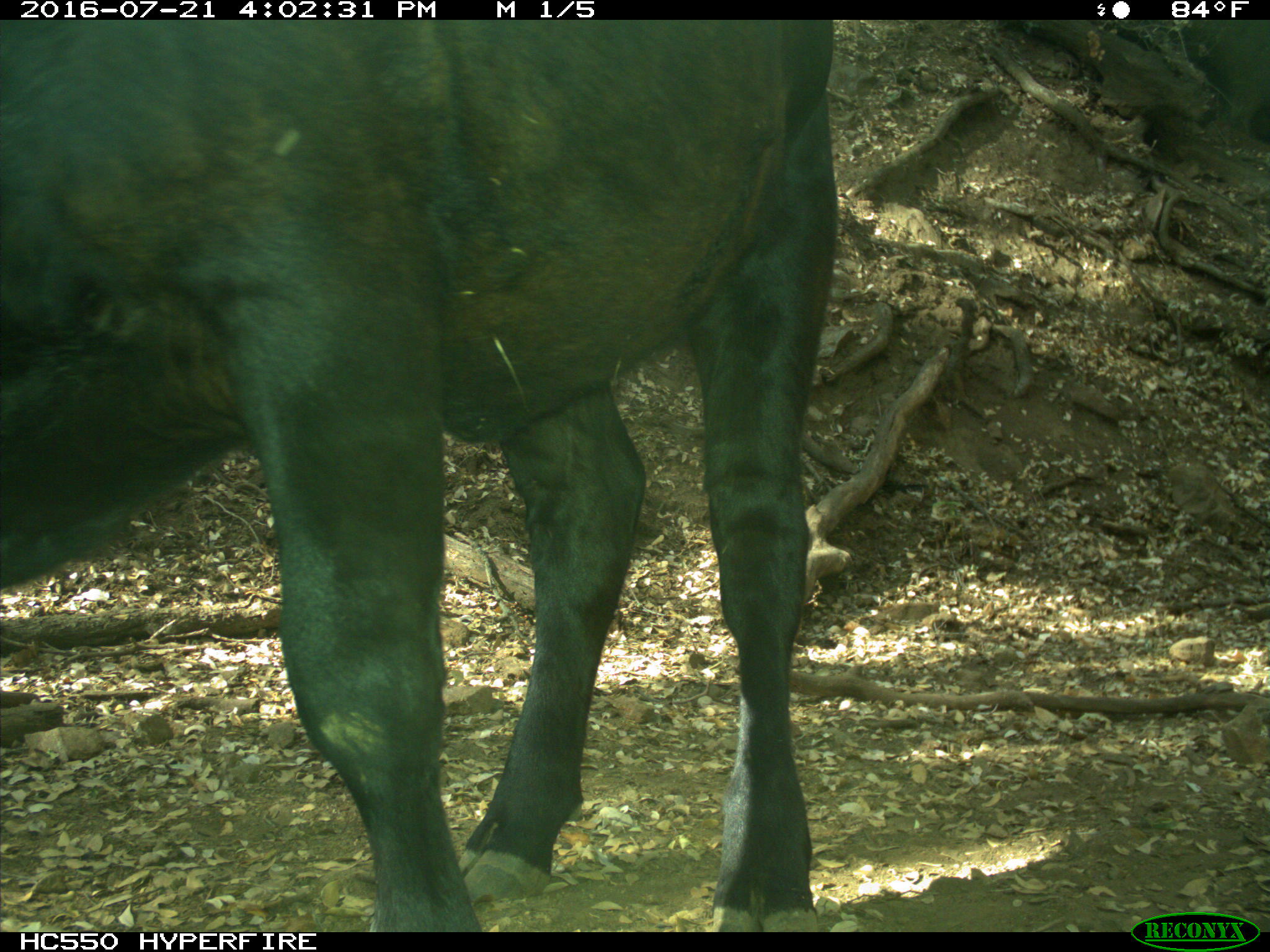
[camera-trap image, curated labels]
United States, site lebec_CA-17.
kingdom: Animalia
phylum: Chordata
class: Mammalia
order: Artiodactyla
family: Bovidae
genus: Bos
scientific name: Bos taurus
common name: domestic cow